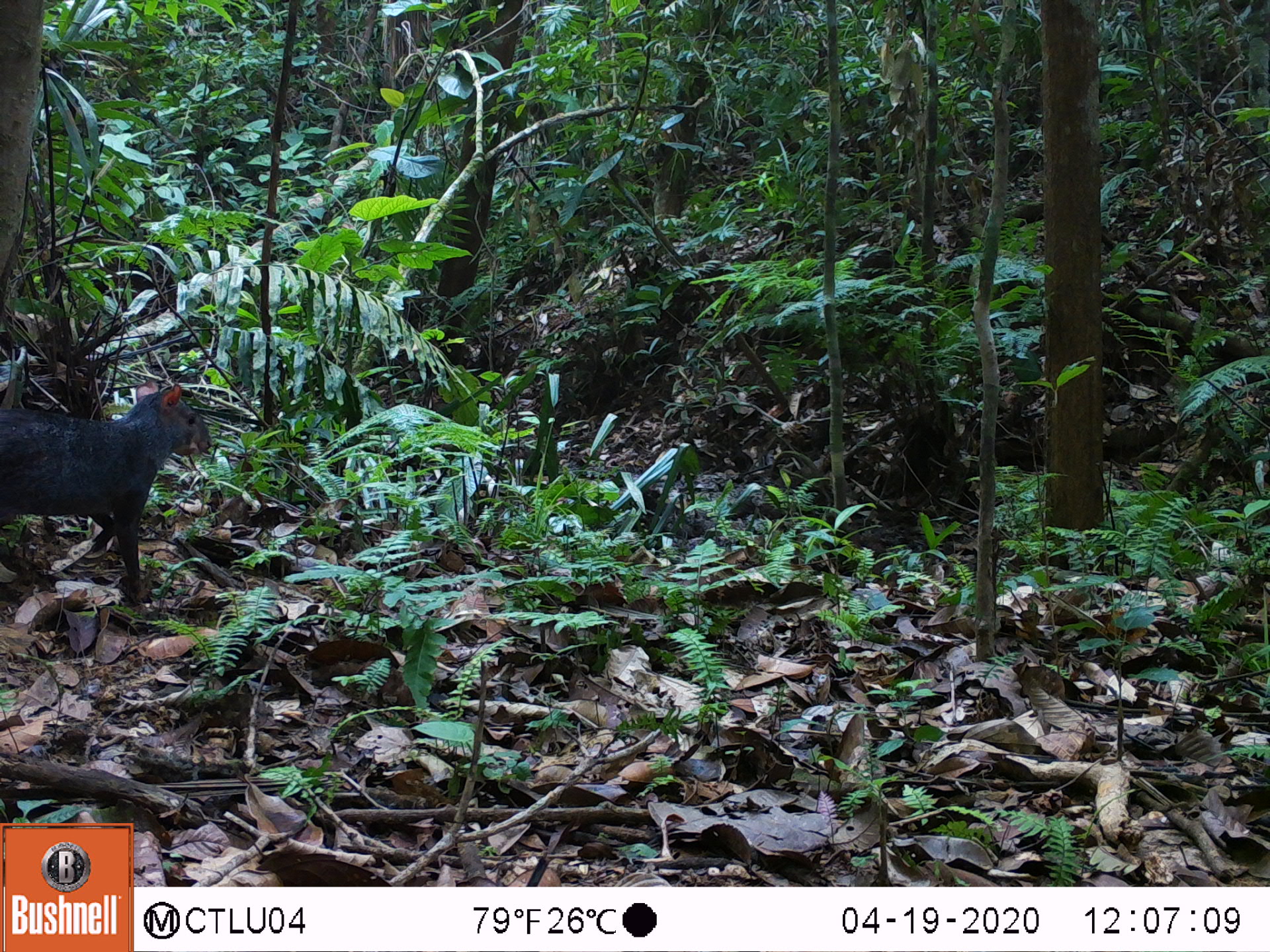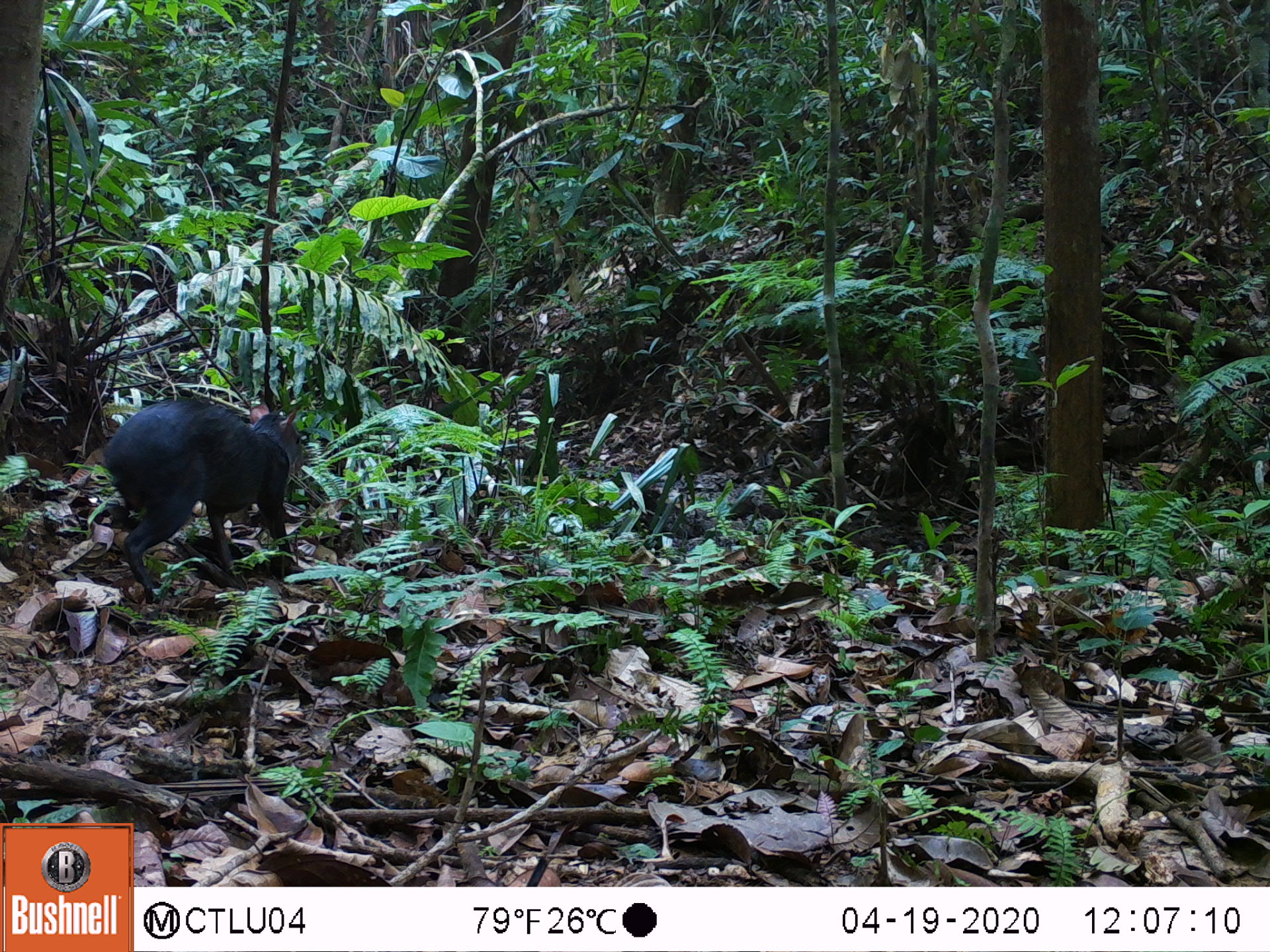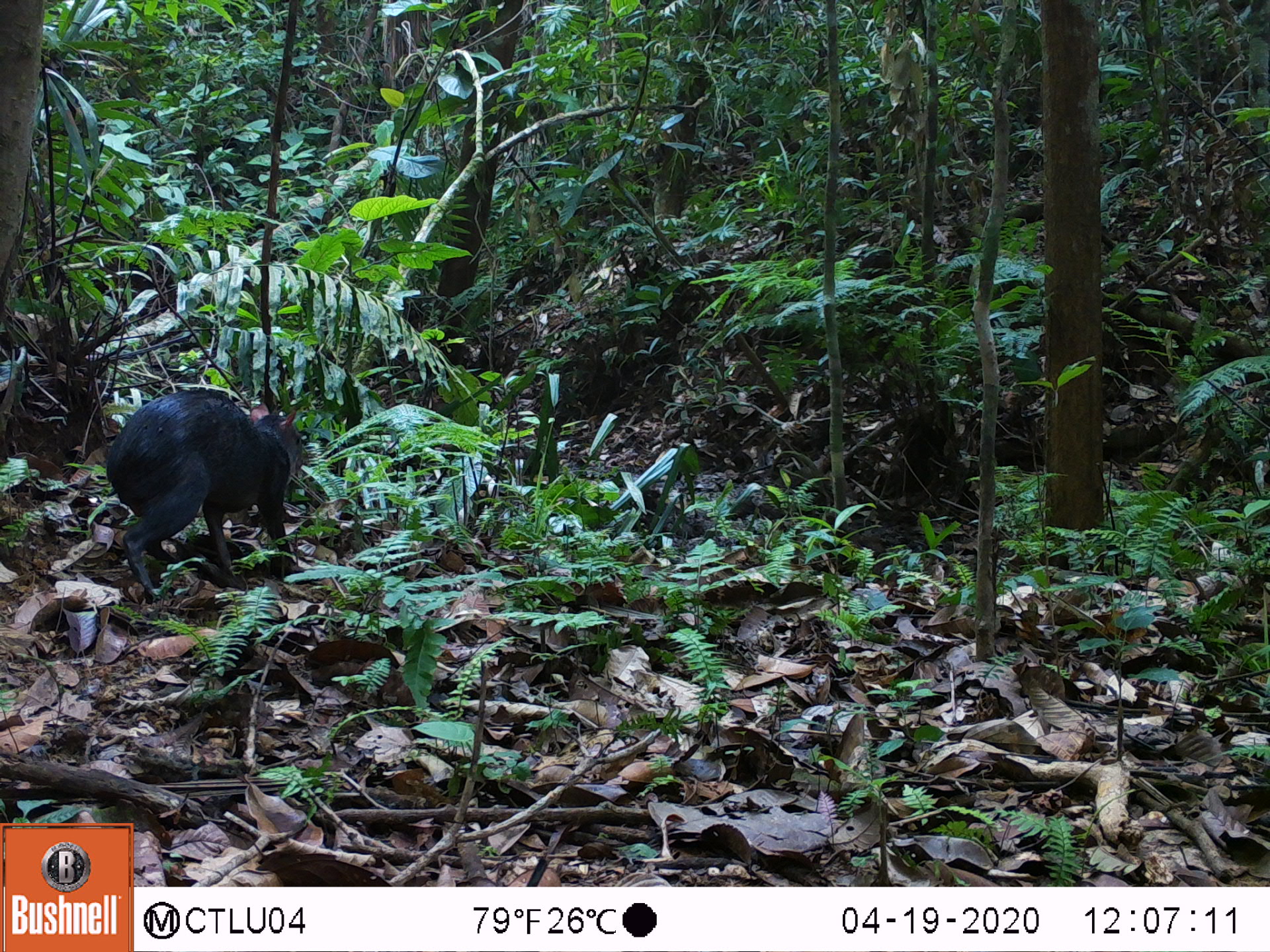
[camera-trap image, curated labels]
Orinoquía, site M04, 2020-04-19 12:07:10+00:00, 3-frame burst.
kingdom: Animalia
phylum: Chordata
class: Mammalia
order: Rodentia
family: Dasyproctidae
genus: Dasyprocta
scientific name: Dasyprocta fuliginosa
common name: black agouti